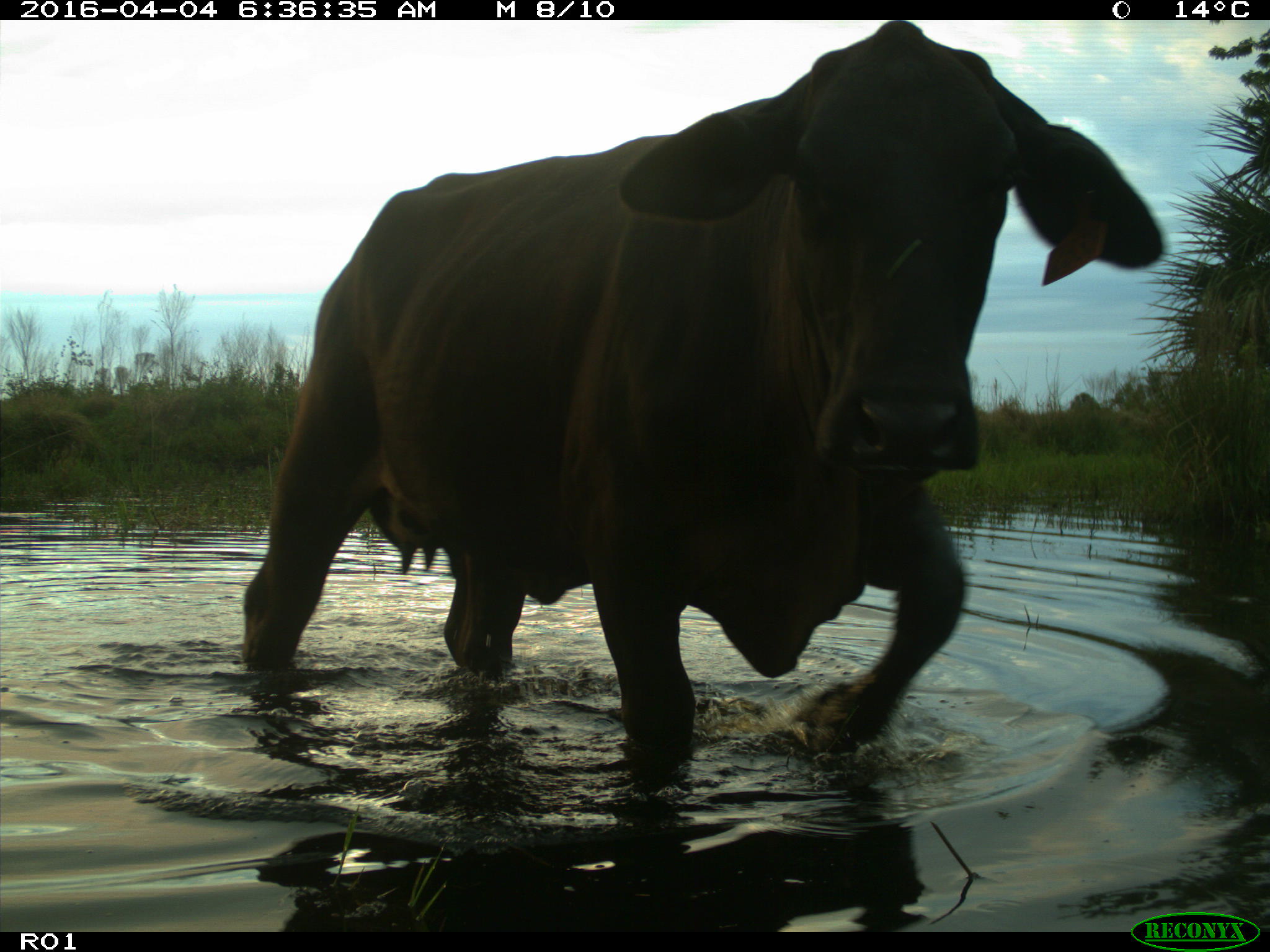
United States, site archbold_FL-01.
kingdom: Animalia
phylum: Chordata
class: Mammalia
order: Artiodactyla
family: Bovidae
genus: Bos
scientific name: Bos taurus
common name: domestic cow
Bos taurus (domestic cow).